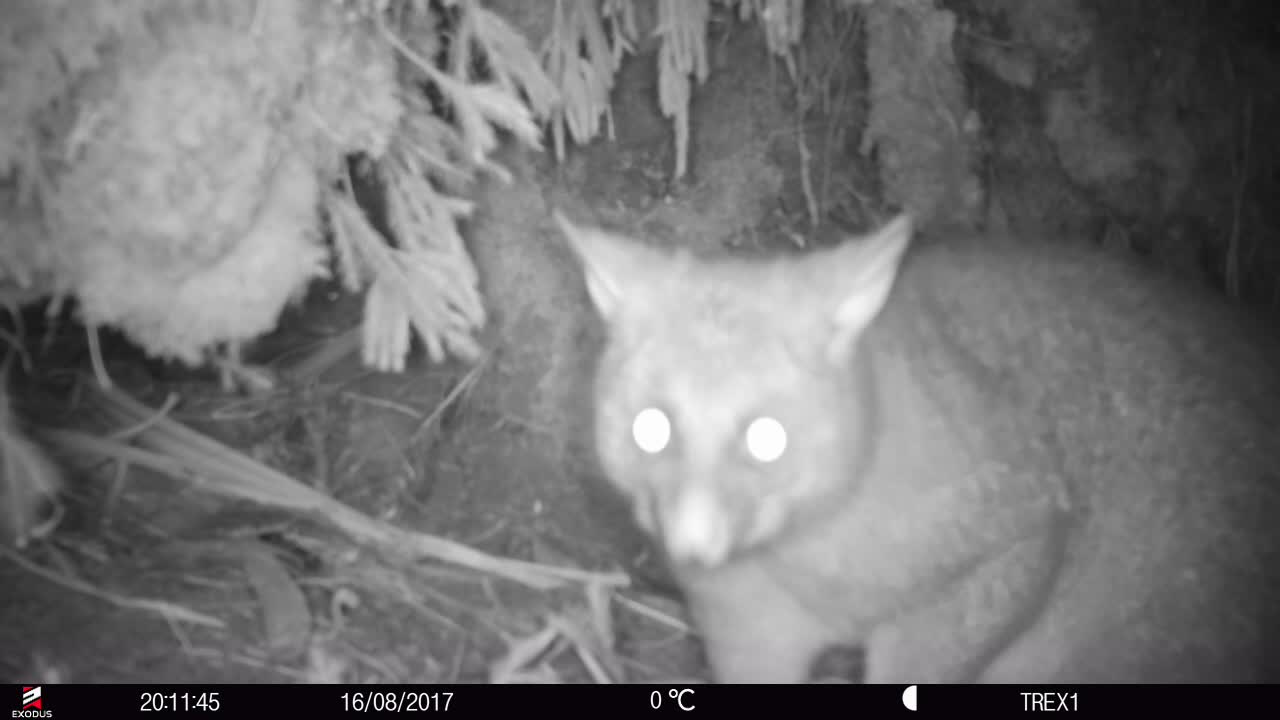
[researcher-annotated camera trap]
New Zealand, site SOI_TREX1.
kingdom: Animalia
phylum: Chordata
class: Mammalia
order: Diprotodontia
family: Phalangeridae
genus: Trichosurus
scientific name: Trichosurus vulpecula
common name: common brushtail possum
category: possum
Possum (common brushtail possum) (Trichosurus vulpecula).